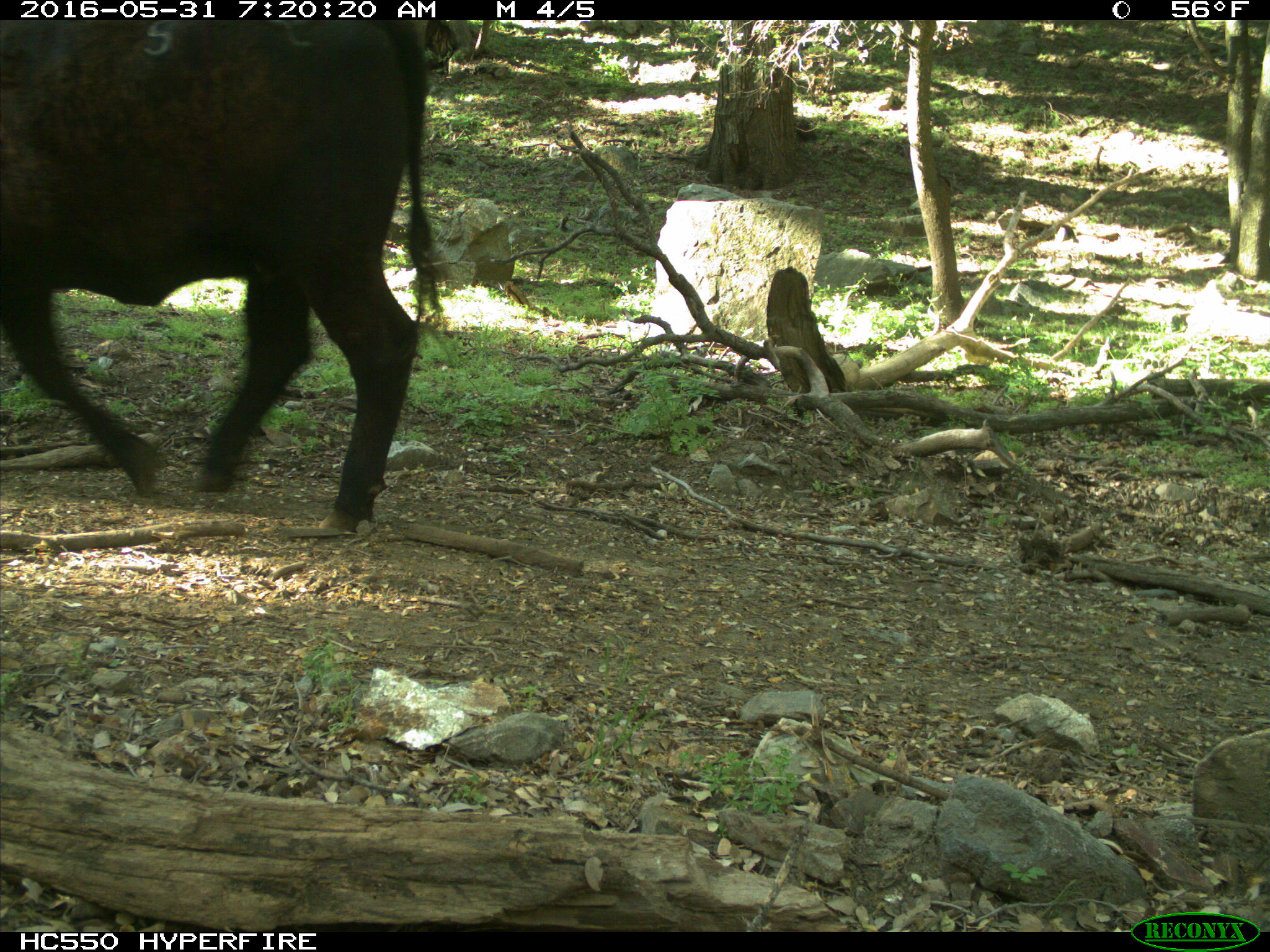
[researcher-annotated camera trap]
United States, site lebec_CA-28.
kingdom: Animalia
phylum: Chordata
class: Mammalia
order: Artiodactyla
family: Bovidae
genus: Bos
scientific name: Bos taurus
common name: domestic cow